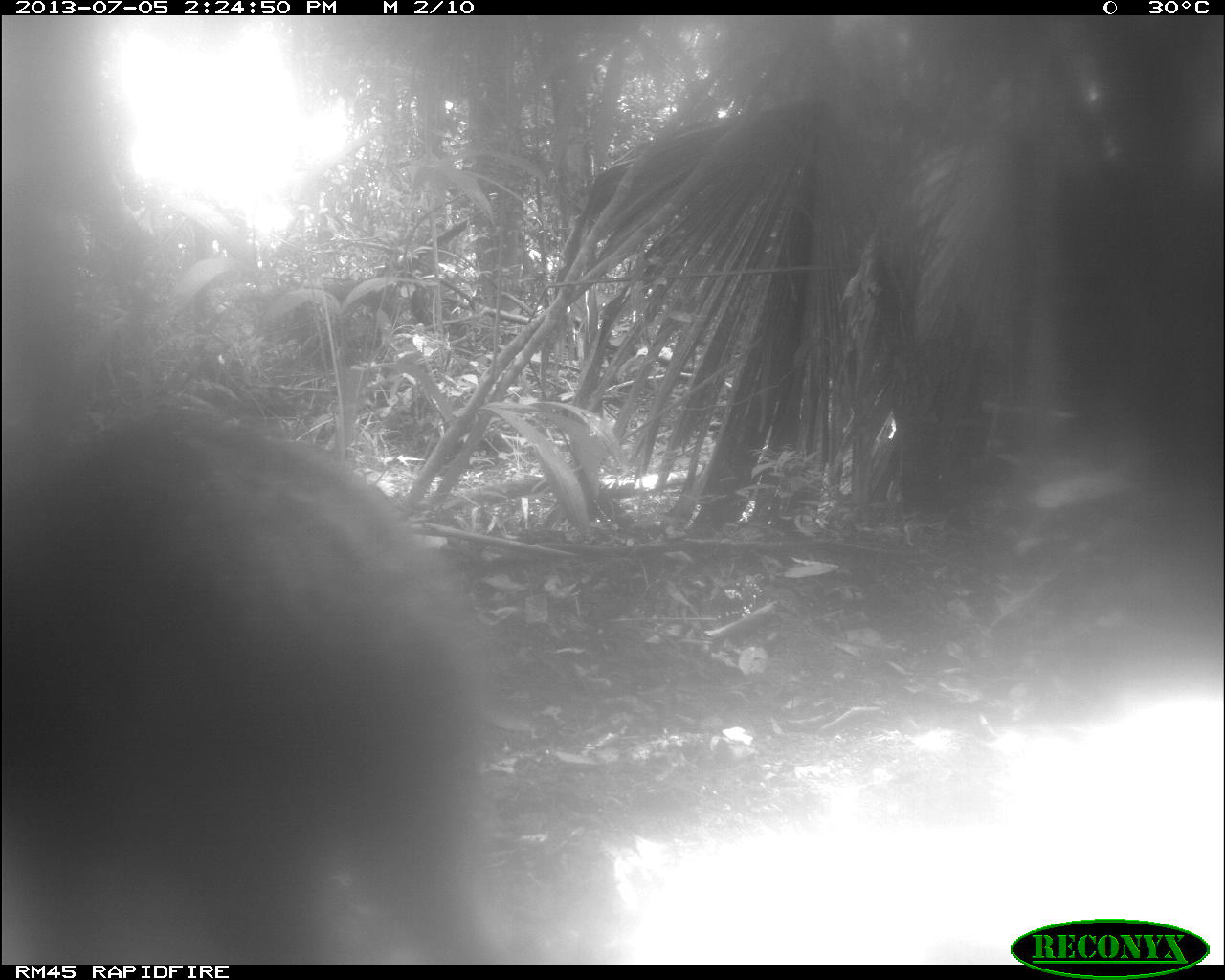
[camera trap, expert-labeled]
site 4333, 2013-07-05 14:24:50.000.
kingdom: Animalia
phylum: Chordata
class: Mammalia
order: Artiodactyla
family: Tayassuidae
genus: Tayassu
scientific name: Tayassu pecari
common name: white-lipped peccary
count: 1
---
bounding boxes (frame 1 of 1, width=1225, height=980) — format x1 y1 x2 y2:
tayassu pecari: 0 413 507 965